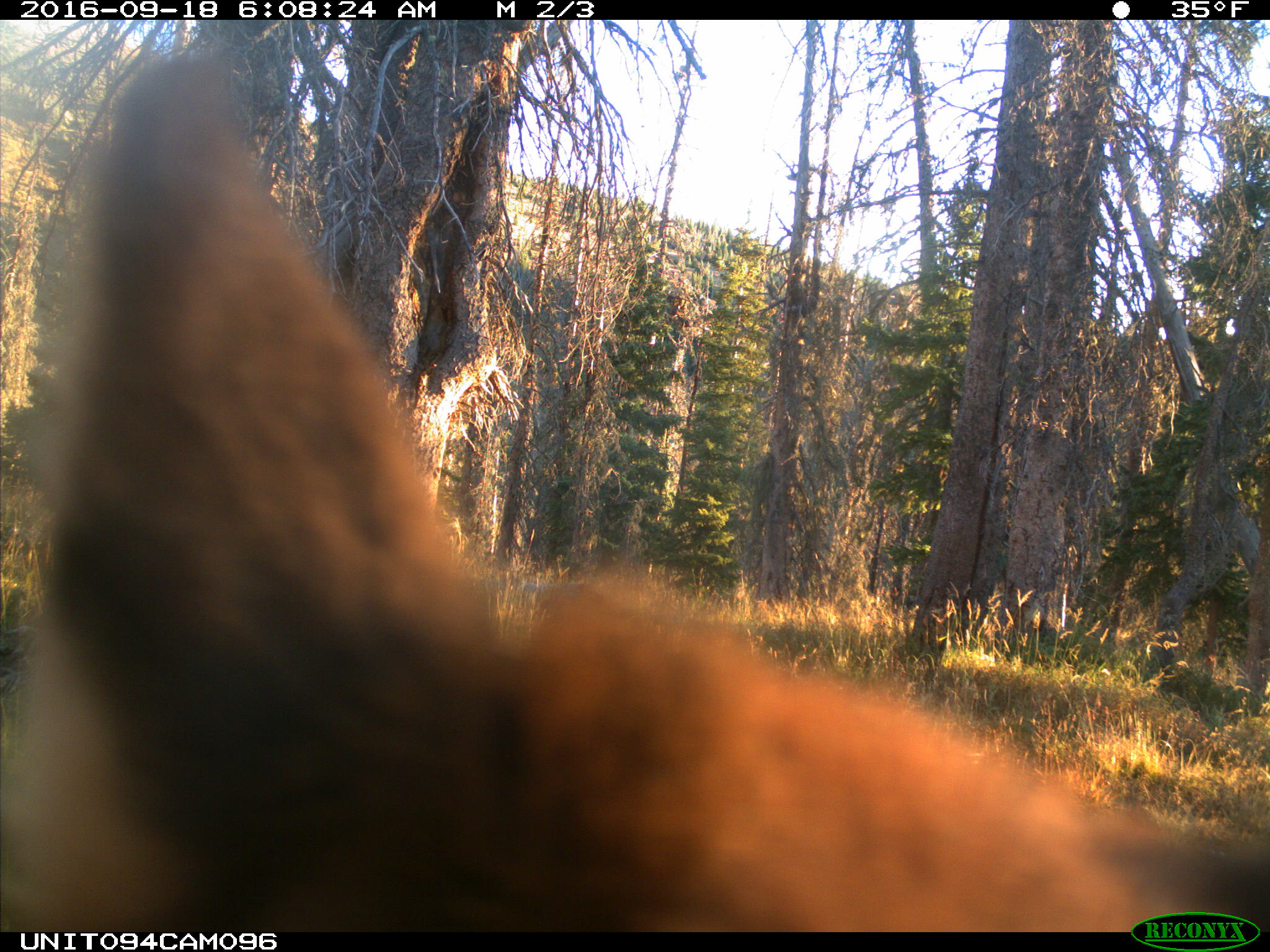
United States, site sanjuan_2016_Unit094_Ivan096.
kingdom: Animalia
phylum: Chordata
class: Mammalia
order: Artiodactyla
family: Cervidae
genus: Cervus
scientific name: Cervus elaphus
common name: red deer